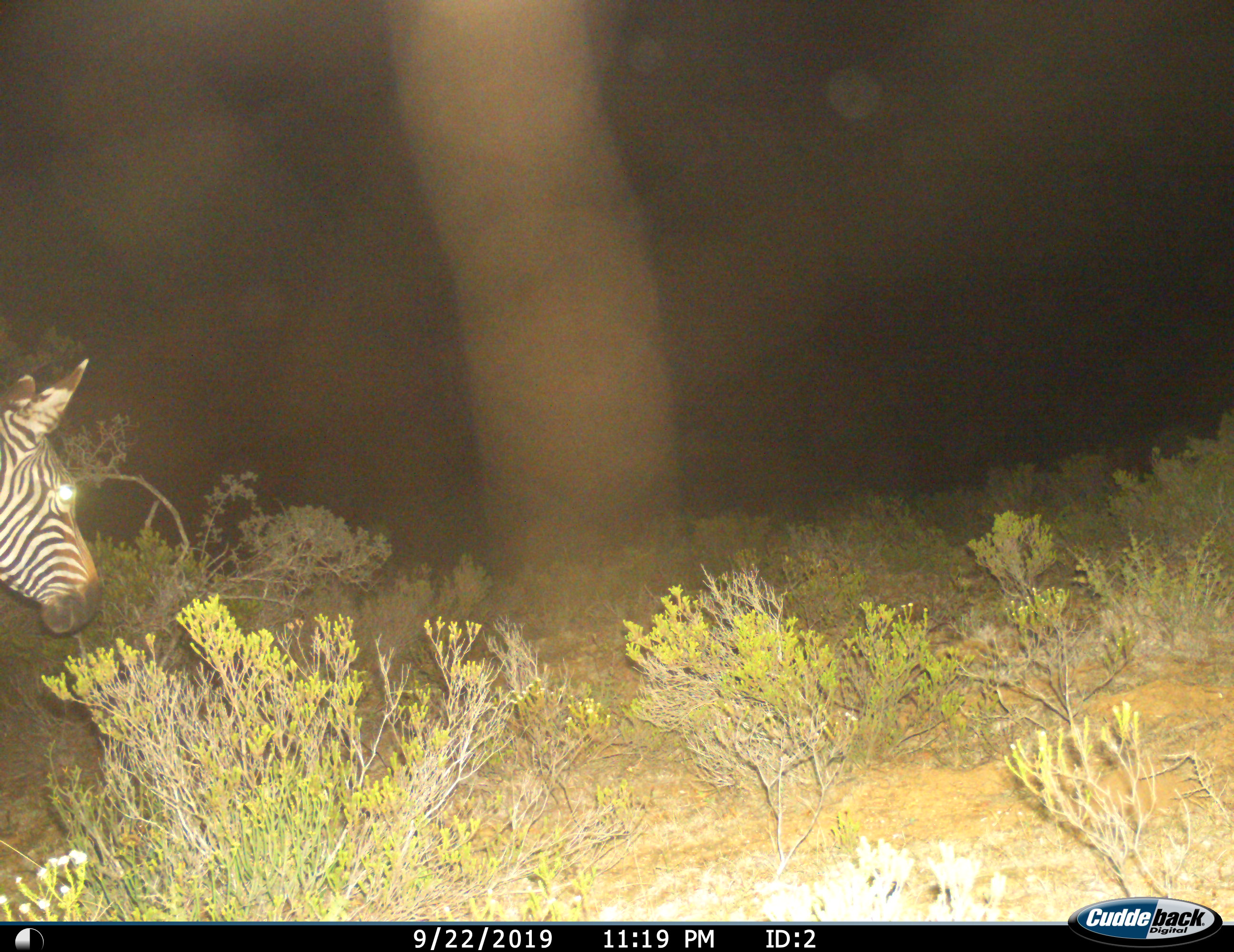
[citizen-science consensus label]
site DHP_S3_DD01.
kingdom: Animalia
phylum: Chordata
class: Mammalia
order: Perissodactyla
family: Equidae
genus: Equus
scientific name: Equus zebra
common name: mountain zebra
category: zebramountain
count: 1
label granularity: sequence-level